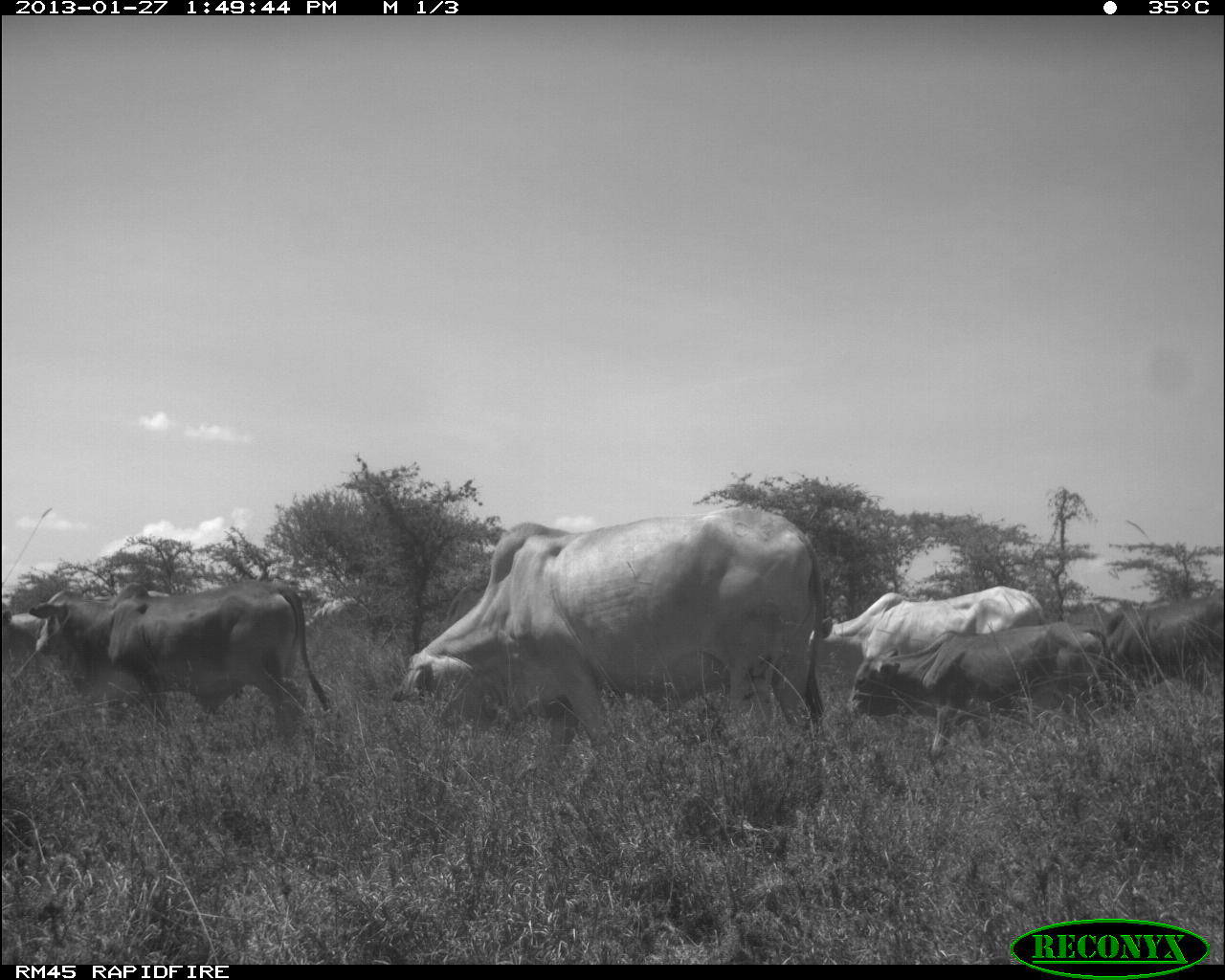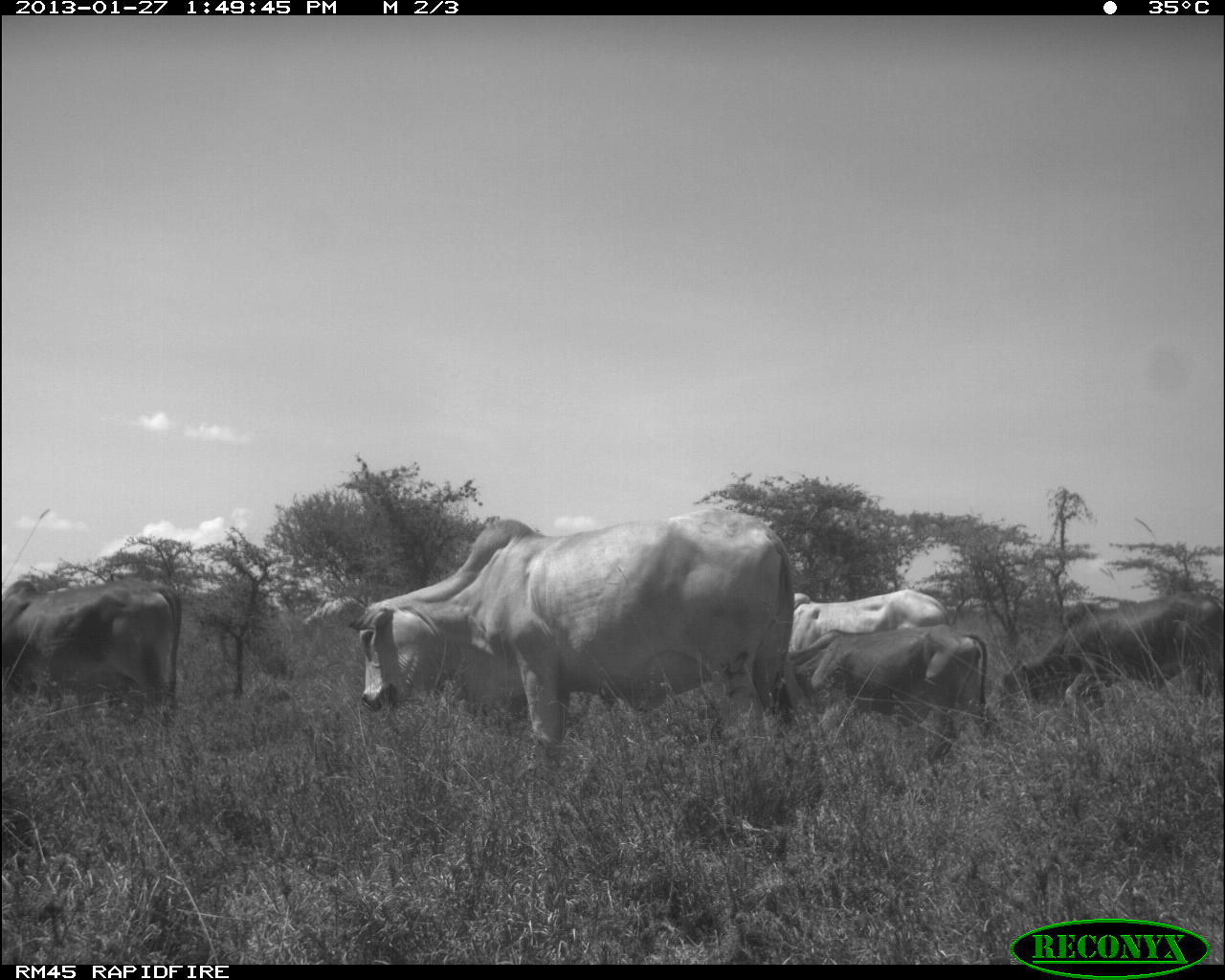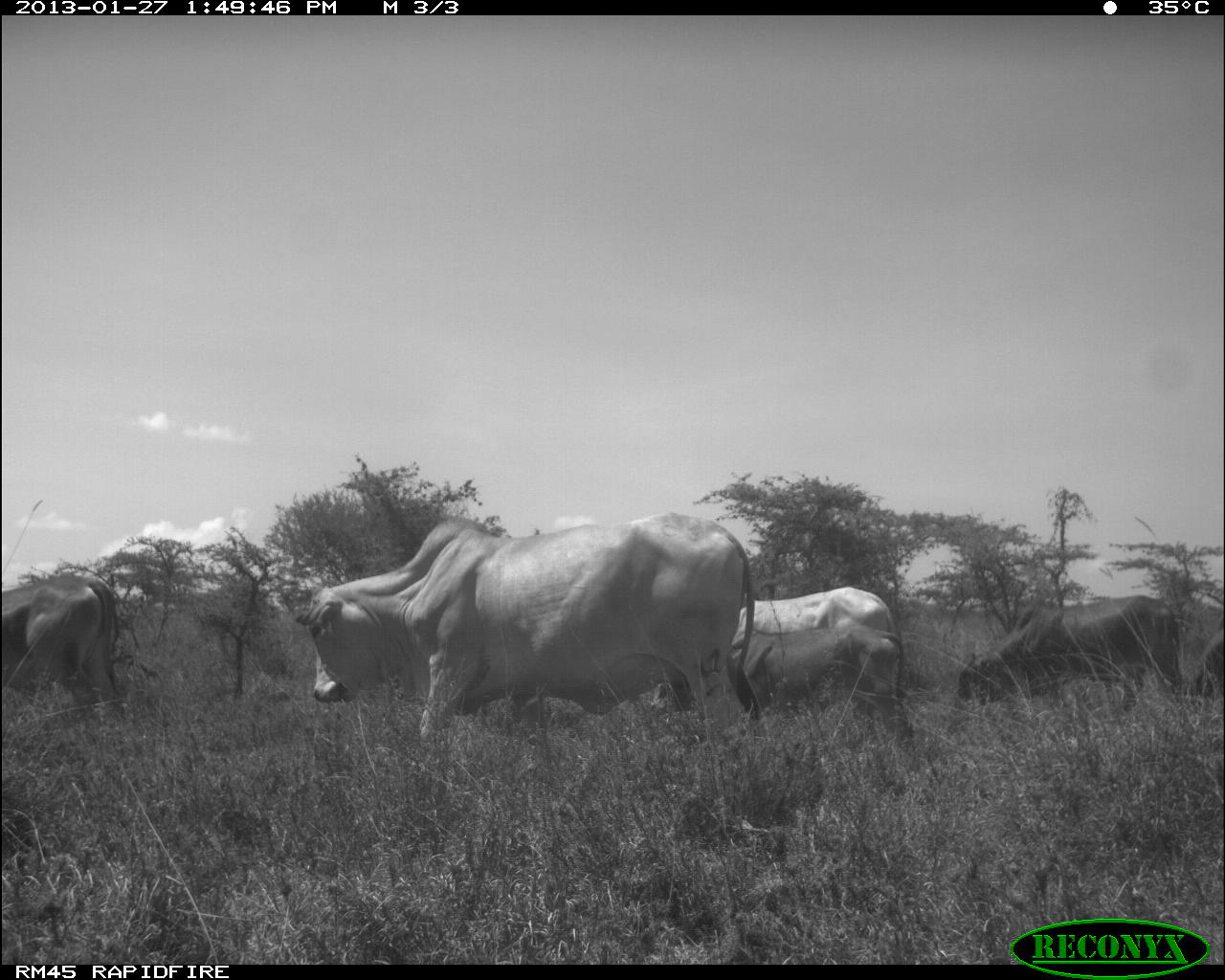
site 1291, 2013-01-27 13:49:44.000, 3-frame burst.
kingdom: Animalia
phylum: Chordata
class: Mammalia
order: Artiodactyla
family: Bovidae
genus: Bos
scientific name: Bos taurus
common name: domestic cattle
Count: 6.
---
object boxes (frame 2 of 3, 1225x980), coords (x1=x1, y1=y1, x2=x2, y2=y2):
bos taurus: (x1=344, y1=514, x2=798, y2=757); (x1=997, y1=588, x2=1224, y2=724); (x1=0, y1=573, x2=184, y2=728); (x1=779, y1=585, x2=956, y2=719); (x1=787, y1=622, x2=990, y2=733)